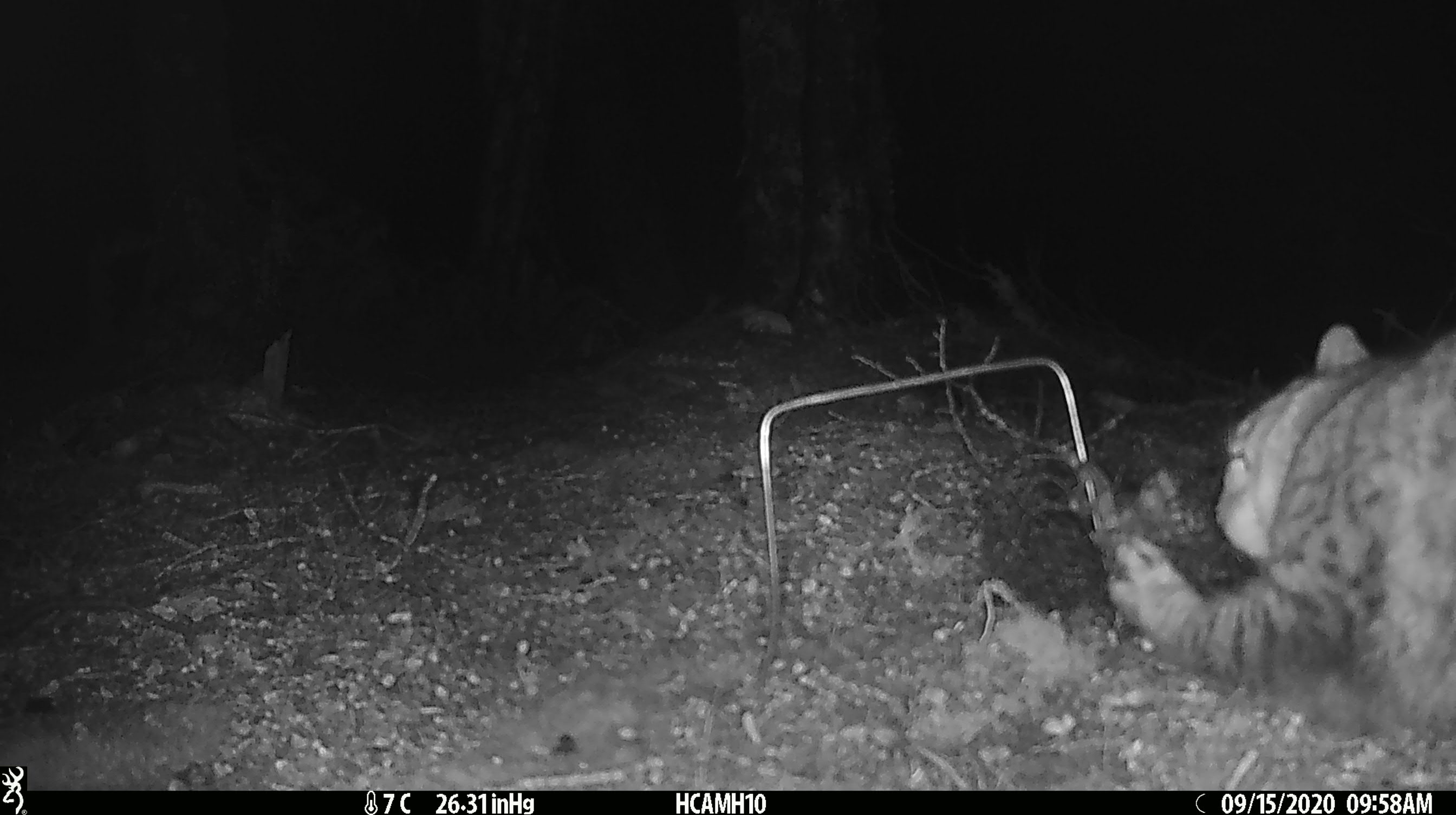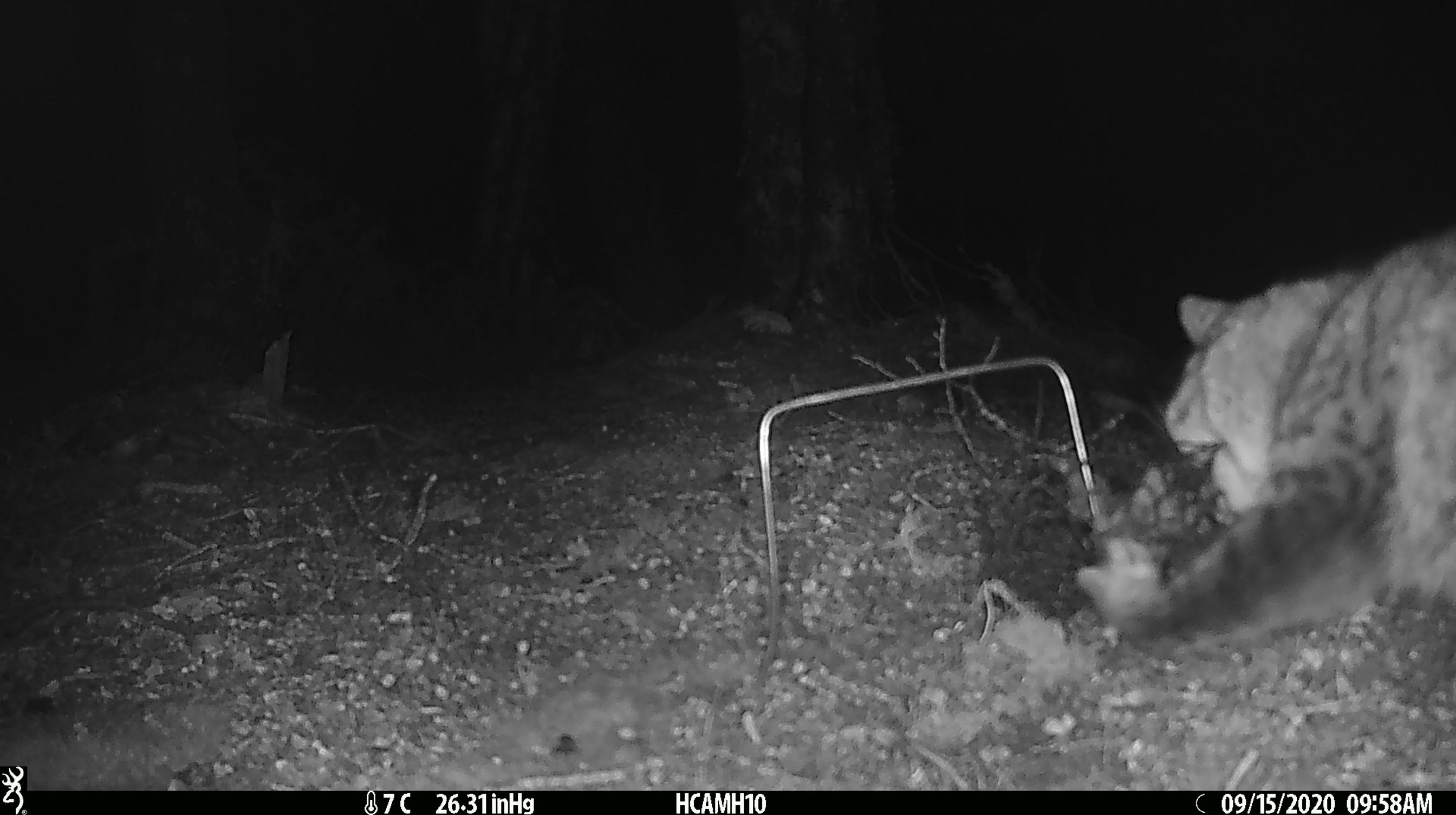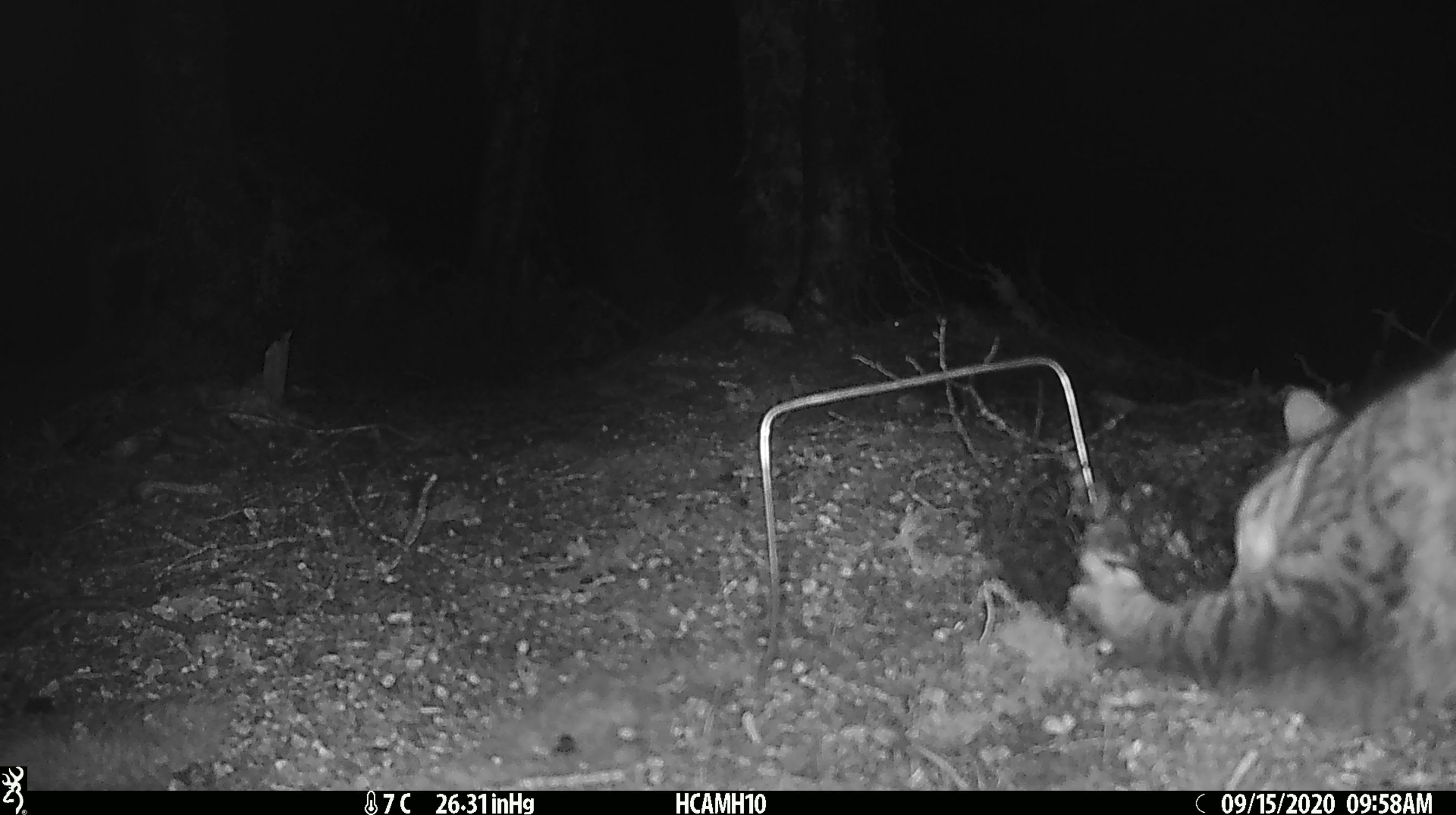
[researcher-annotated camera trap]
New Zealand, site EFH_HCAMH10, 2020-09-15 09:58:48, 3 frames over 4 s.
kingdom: Animalia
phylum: Chordata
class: Mammalia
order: Carnivora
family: Felidae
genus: Felis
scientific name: Felis catus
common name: domestic cat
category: cat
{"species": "cat (domestic cat) (Felis catus)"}